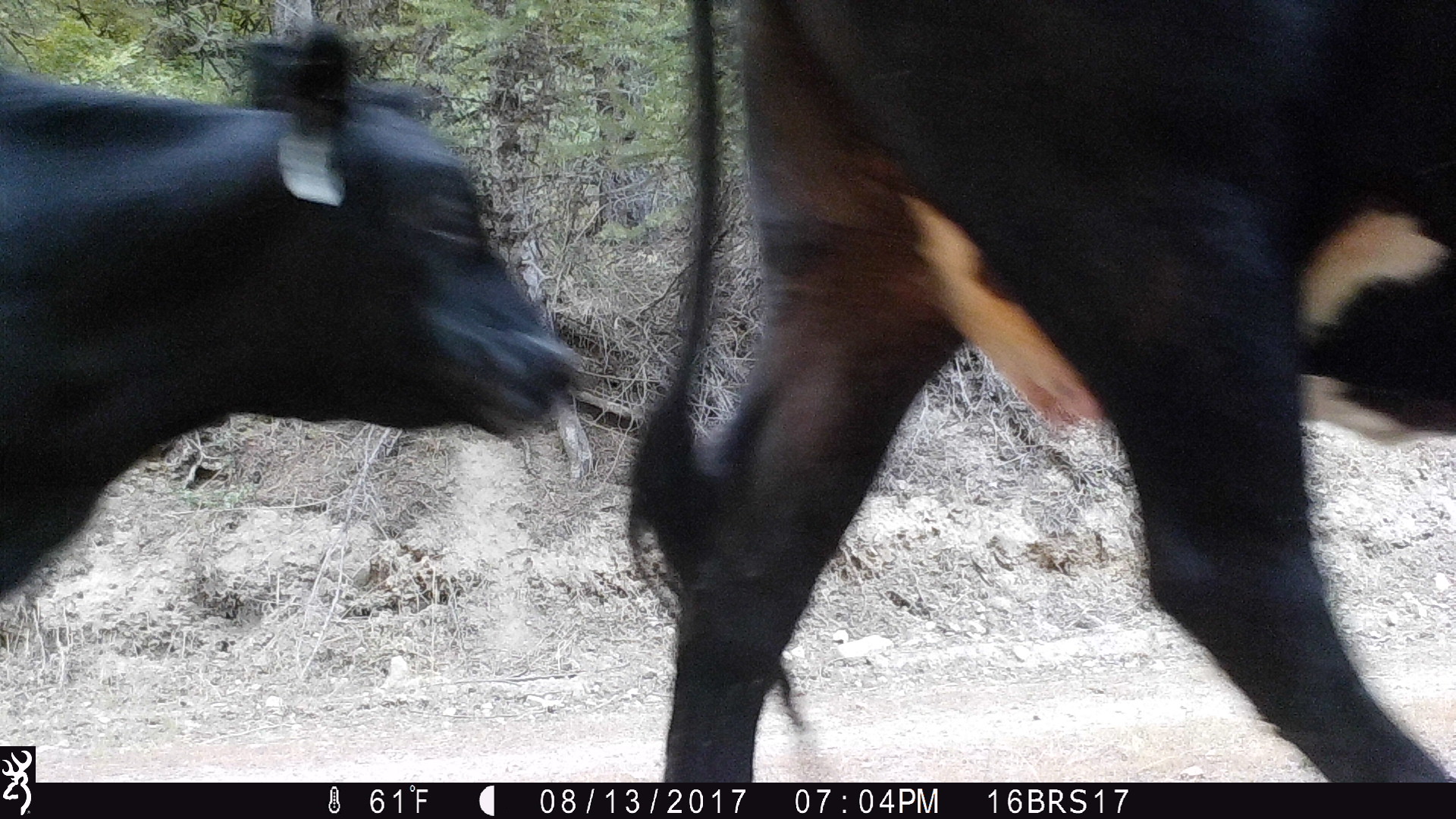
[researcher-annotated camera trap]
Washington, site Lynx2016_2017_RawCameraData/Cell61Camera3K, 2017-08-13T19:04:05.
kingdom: Animalia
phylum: Chordata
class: Mammalia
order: Artiodactyla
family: Bovidae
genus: Bos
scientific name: Bos taurus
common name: domestic cattle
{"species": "domestic cattle (Bos taurus)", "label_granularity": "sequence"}